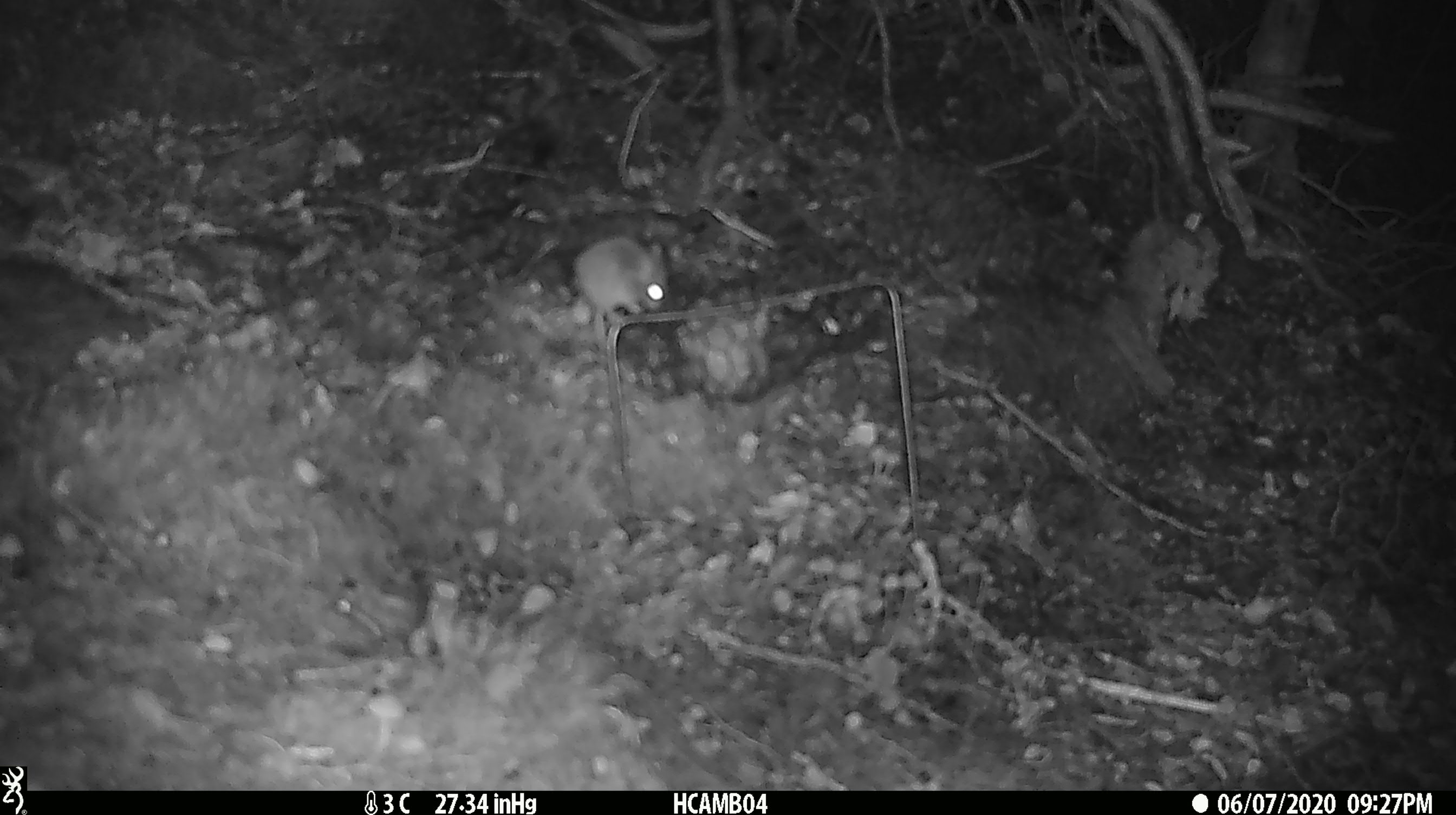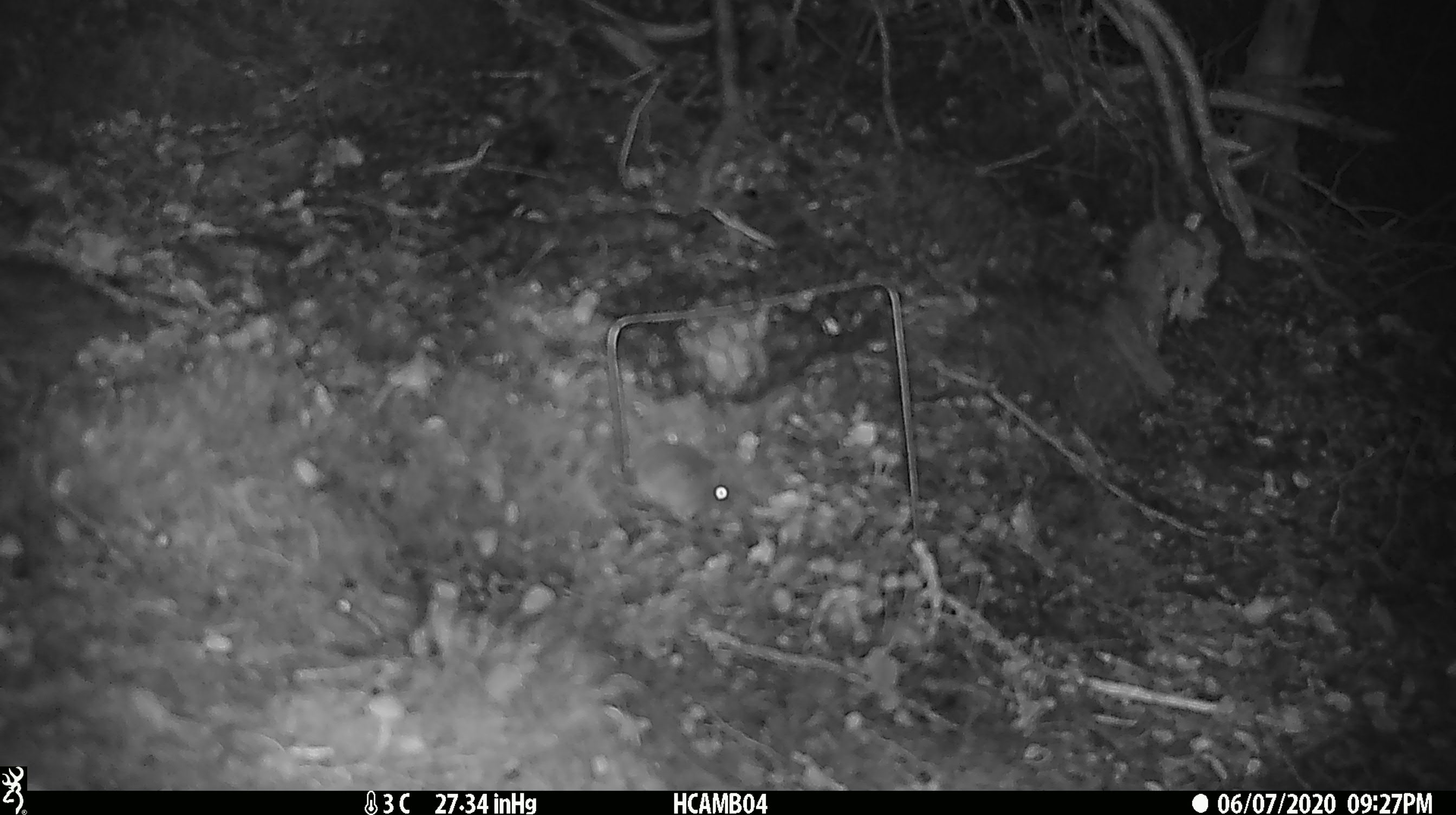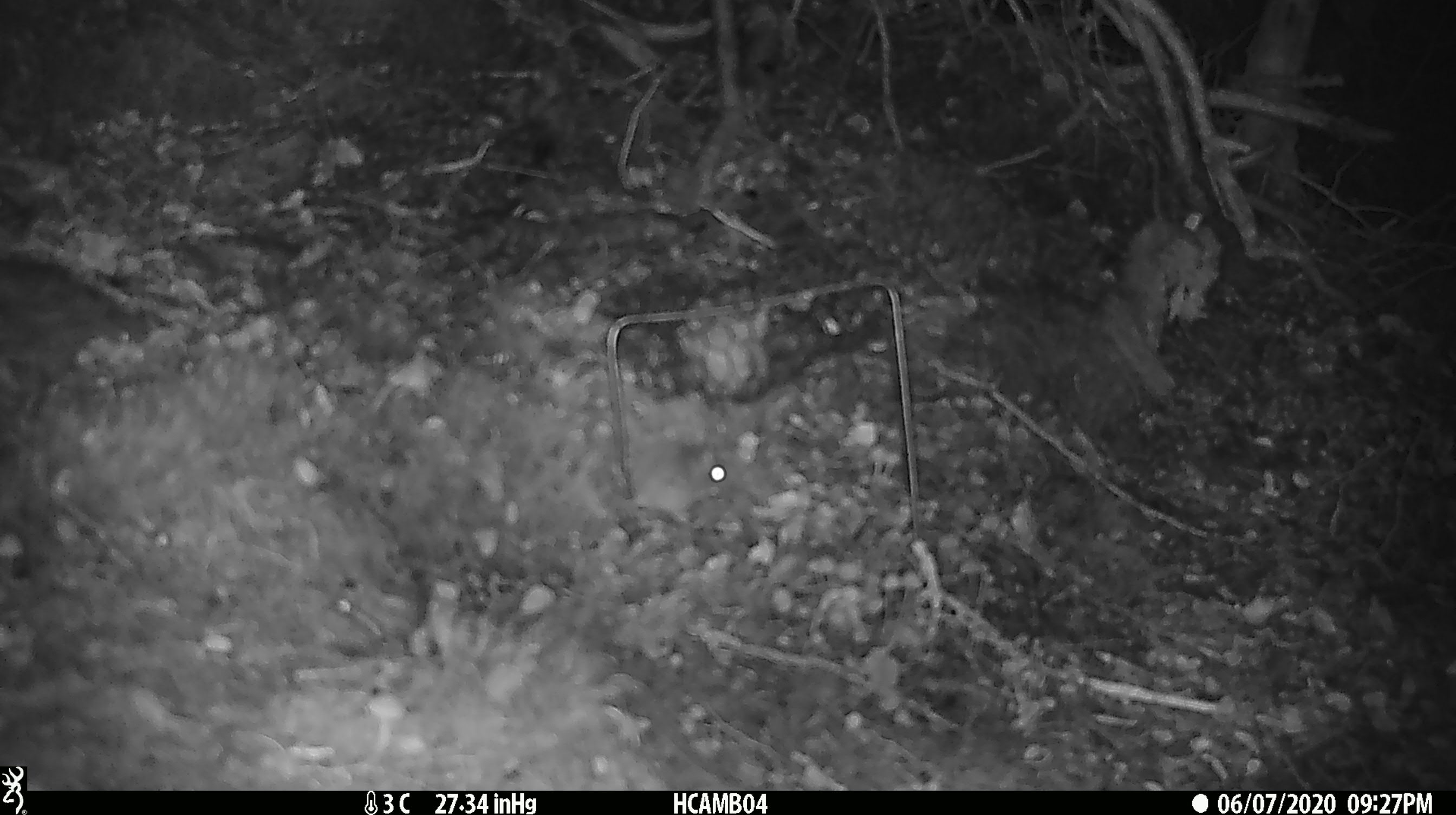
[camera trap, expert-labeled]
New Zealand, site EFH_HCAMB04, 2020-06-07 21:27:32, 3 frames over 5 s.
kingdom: Animalia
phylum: Chordata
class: Mammalia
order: Rodentia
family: Muridae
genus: Mus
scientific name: Mus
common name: mouse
Mouse (Mus).